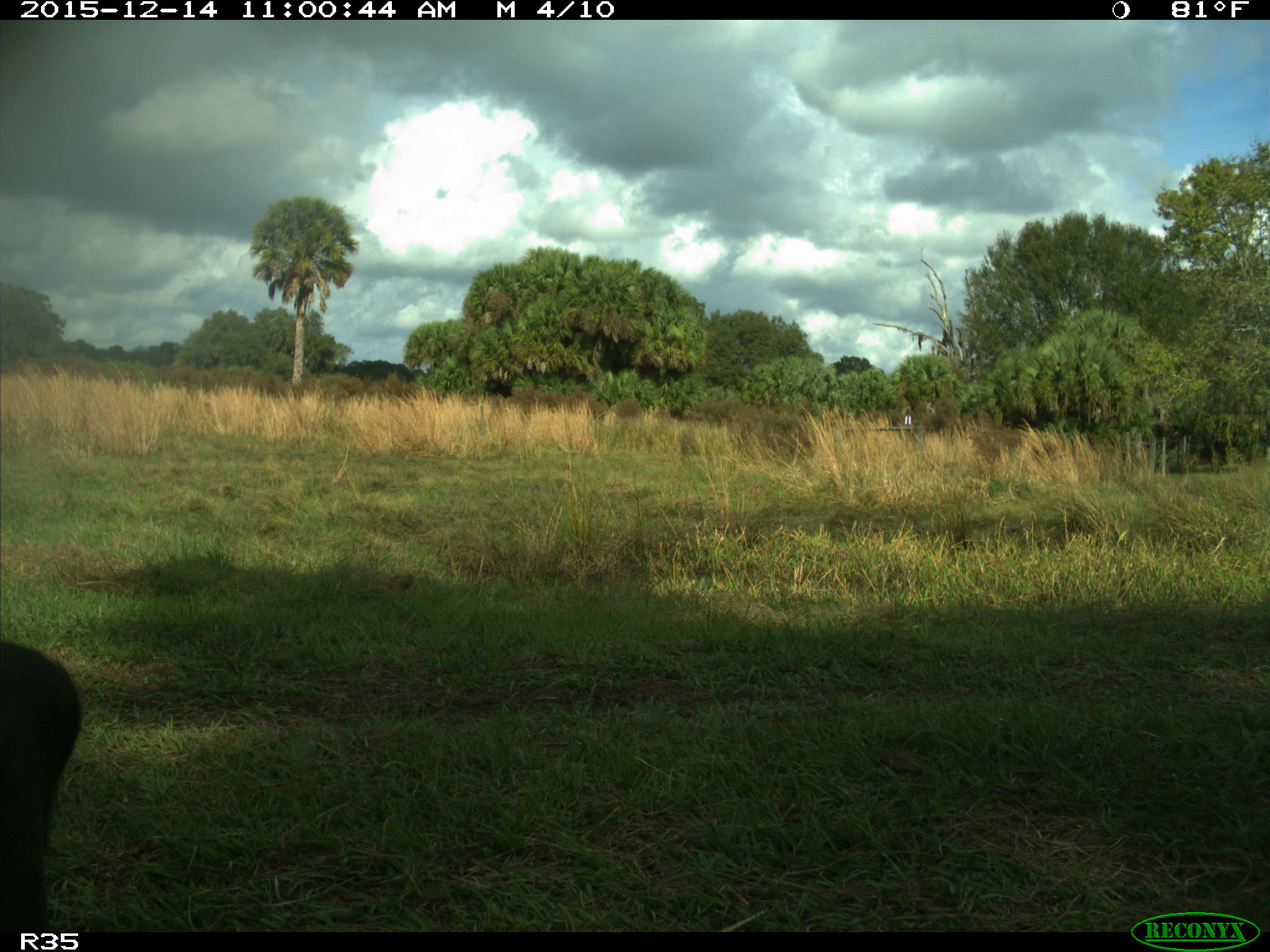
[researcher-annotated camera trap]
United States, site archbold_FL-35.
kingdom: Animalia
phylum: Chordata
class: Mammalia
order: Artiodactyla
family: Bovidae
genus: Bos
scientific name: Bos taurus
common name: domestic cow